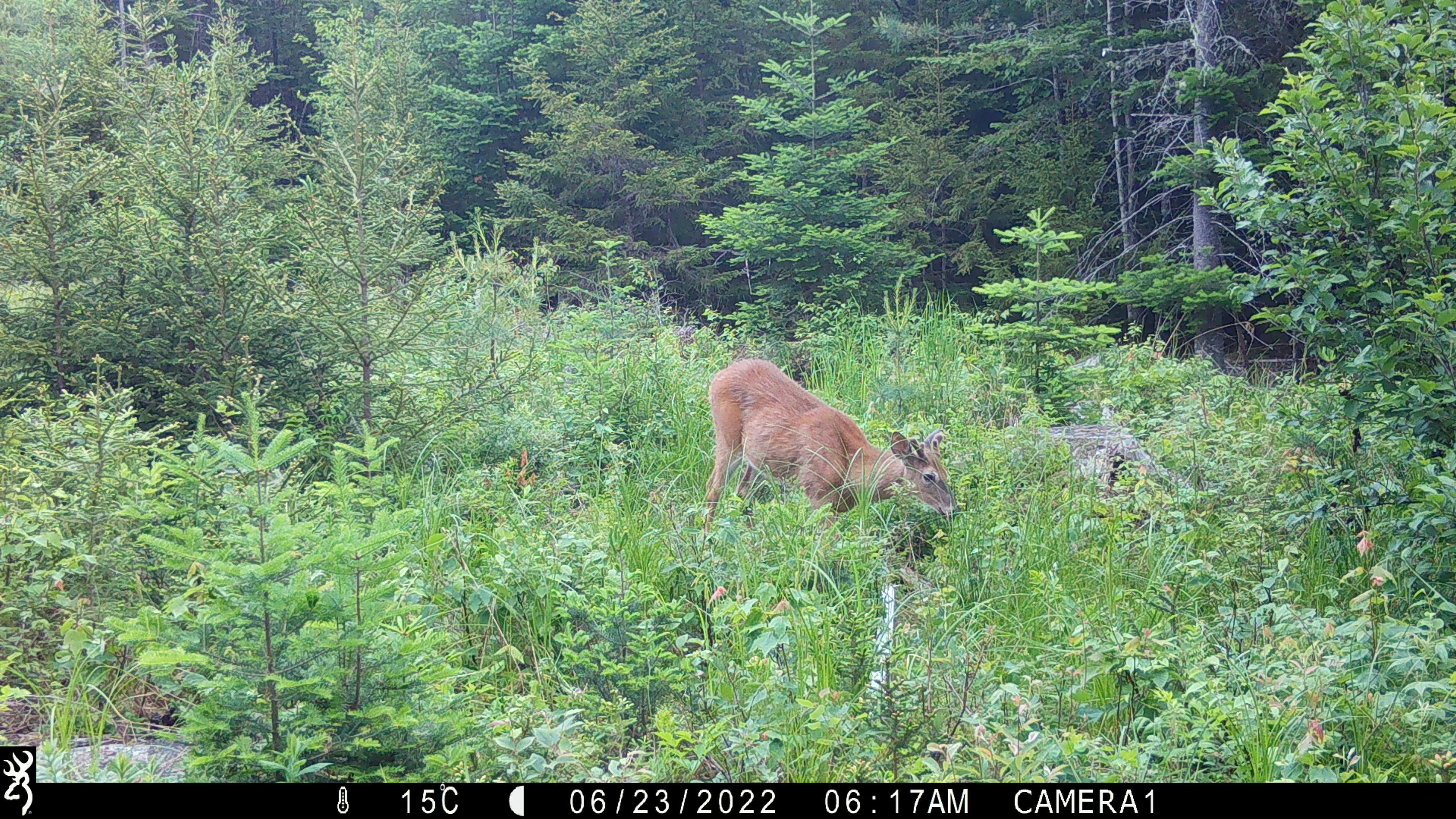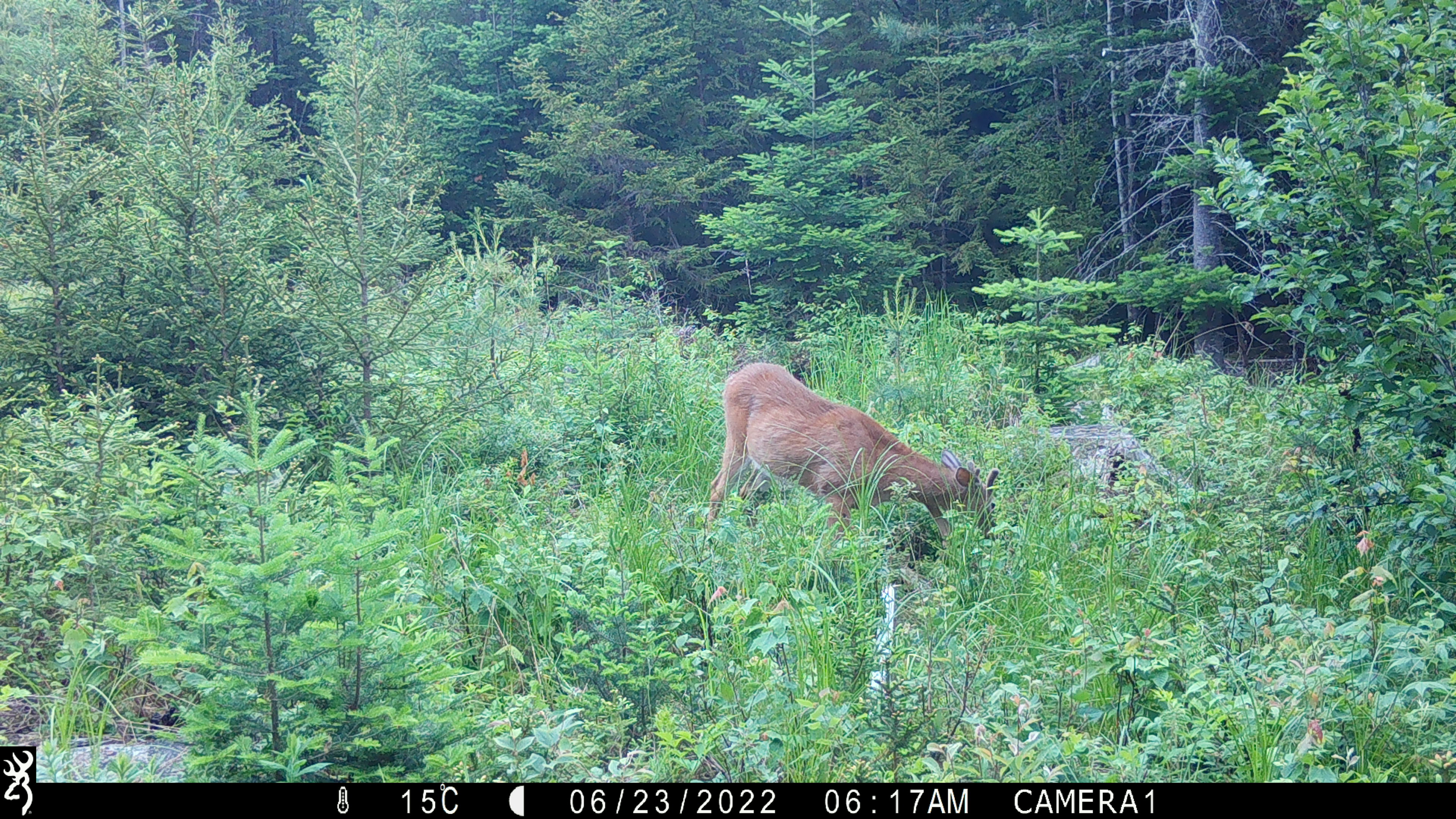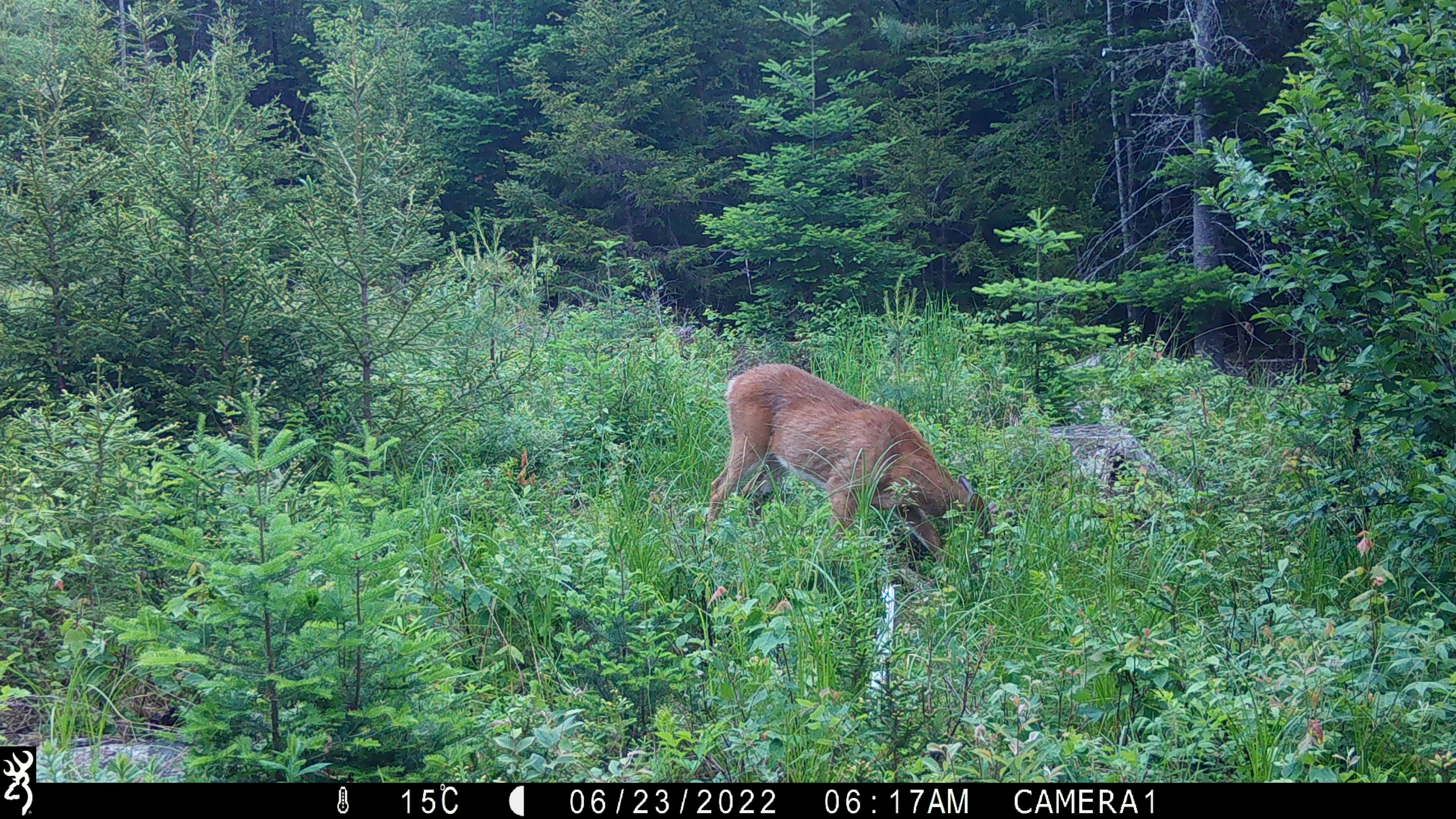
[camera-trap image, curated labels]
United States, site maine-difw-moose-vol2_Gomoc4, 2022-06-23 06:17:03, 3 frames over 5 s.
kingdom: Animalia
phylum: Chordata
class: Mammalia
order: Artiodactyla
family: Cervidae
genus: Odocoileus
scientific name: Odocoileus virginianus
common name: white-tailed deer